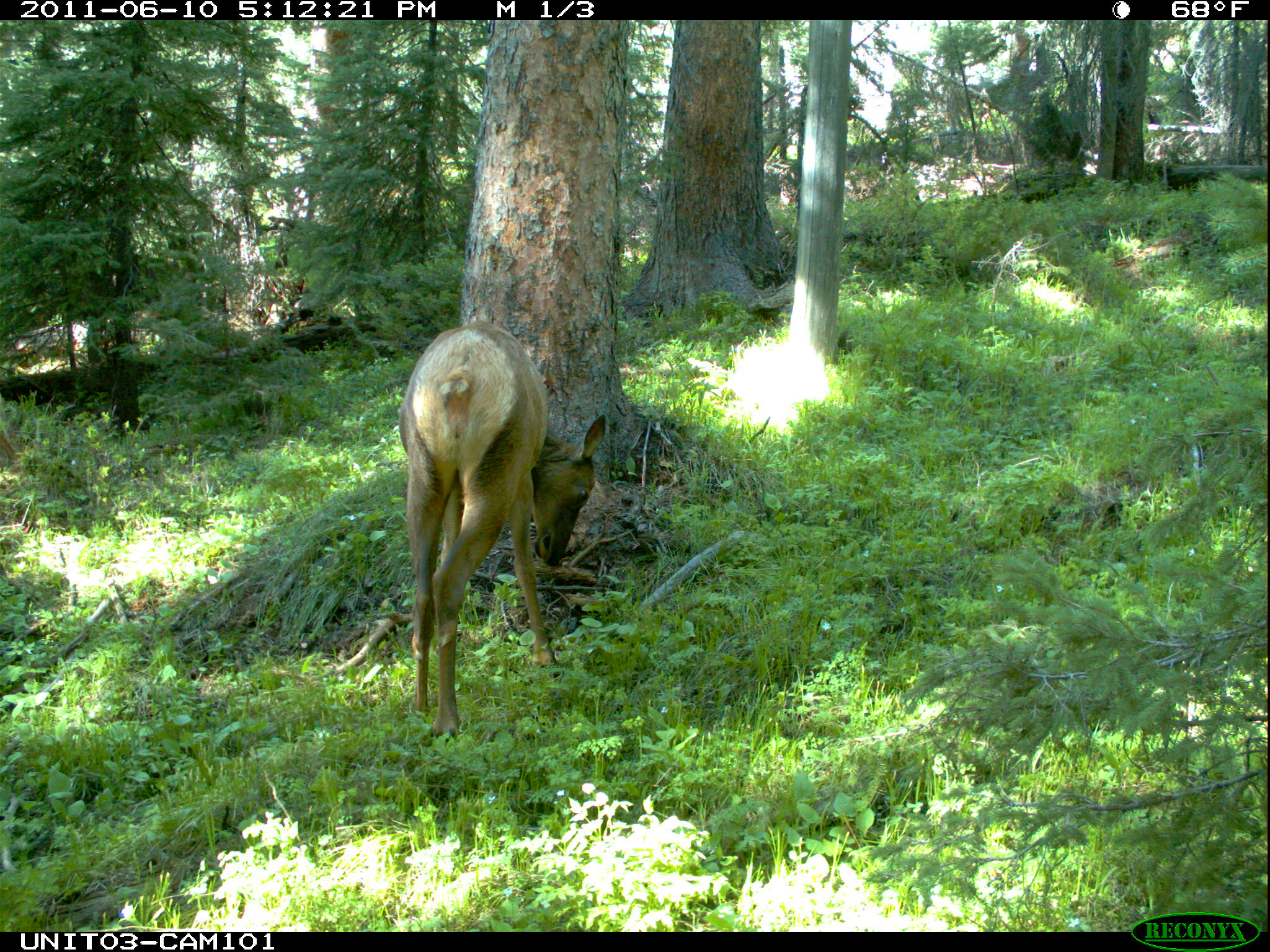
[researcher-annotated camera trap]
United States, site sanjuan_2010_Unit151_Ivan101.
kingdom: Animalia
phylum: Chordata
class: Mammalia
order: Artiodactyla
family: Cervidae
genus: Cervus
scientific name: Cervus elaphus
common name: red deer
Cervus elaphus (red deer).